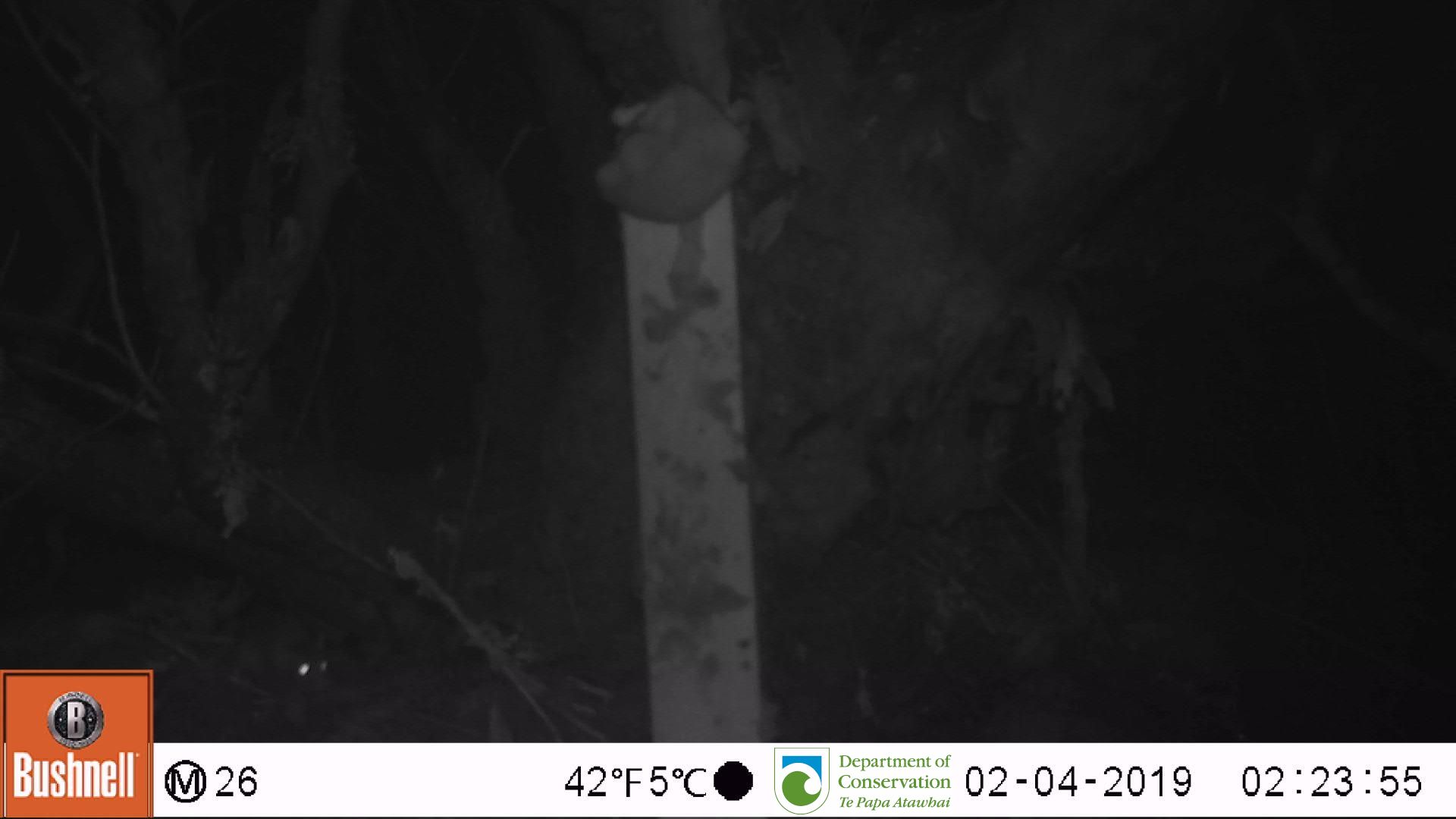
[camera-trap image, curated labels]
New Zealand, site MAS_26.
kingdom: Animalia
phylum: Chordata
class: Mammalia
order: Rodentia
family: Muridae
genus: Mus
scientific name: Mus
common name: mouse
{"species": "mouse (Mus)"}